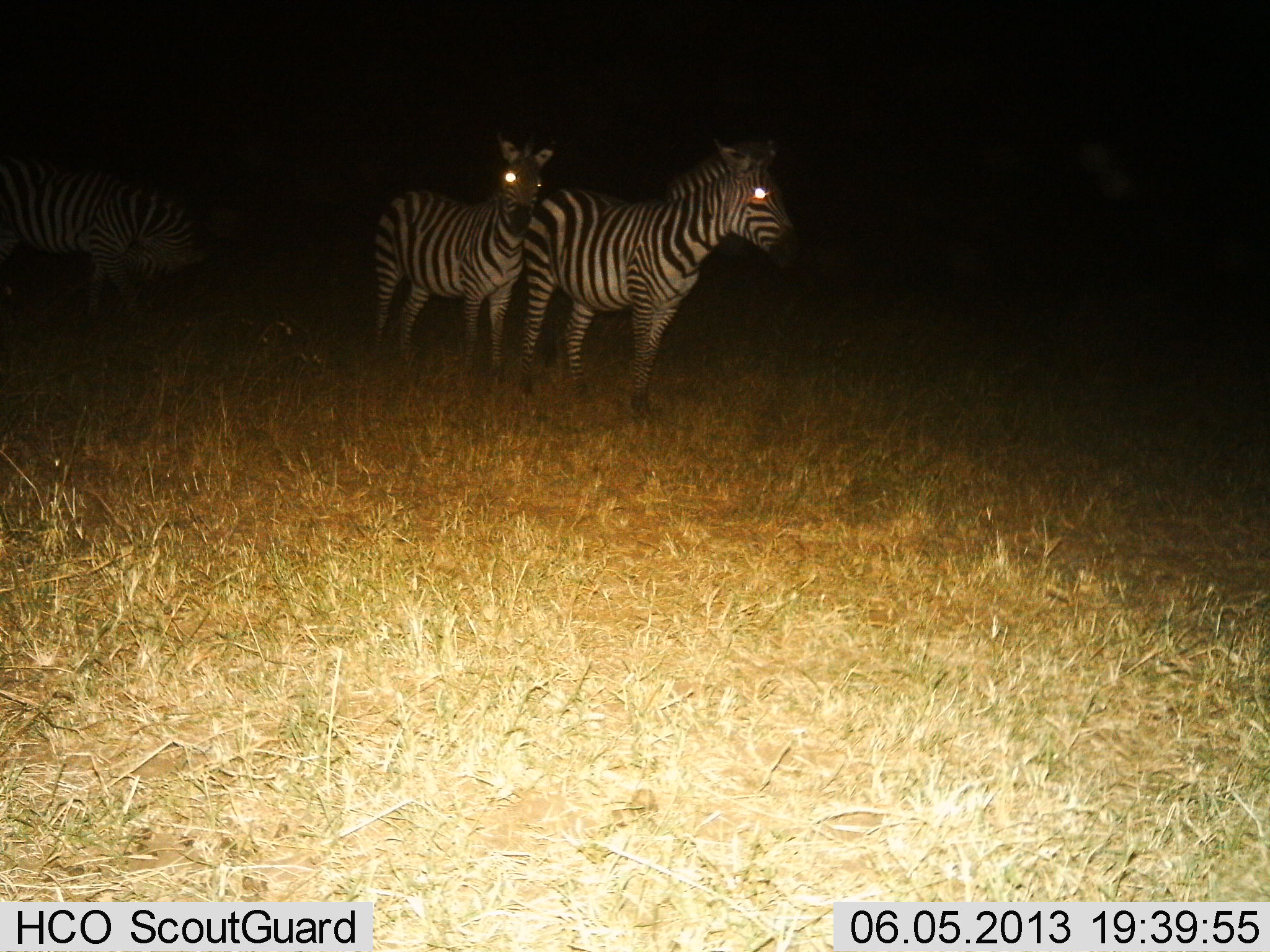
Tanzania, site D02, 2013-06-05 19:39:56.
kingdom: Animalia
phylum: Chordata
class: Mammalia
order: Perissodactyla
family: Equidae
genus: Equus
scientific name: Equus quagga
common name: plains zebra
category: zebra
Zebra (plains zebra) (Equus quagga), count 3. Behavior (volunteer vote fractions): standing 90%, resting 0%, moving 20%, interacting 0%. Young present (vote fraction): 0%. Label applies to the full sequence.